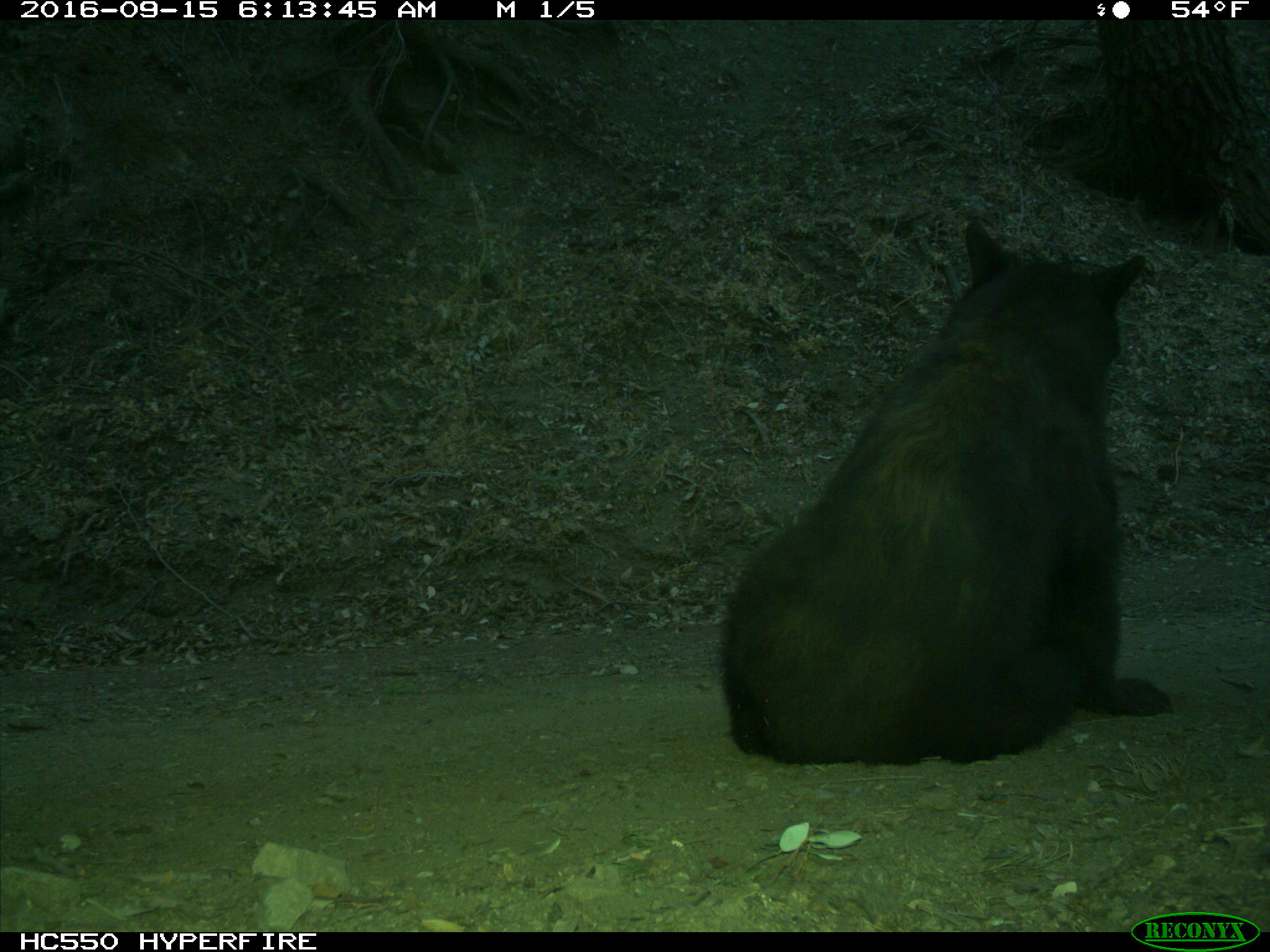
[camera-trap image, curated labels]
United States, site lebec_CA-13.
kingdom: Animalia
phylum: Chordata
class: Mammalia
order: Carnivora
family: Ursidae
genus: Ursus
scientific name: Ursus americanus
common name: american black bear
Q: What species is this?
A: Ursus americanus (american black bear).